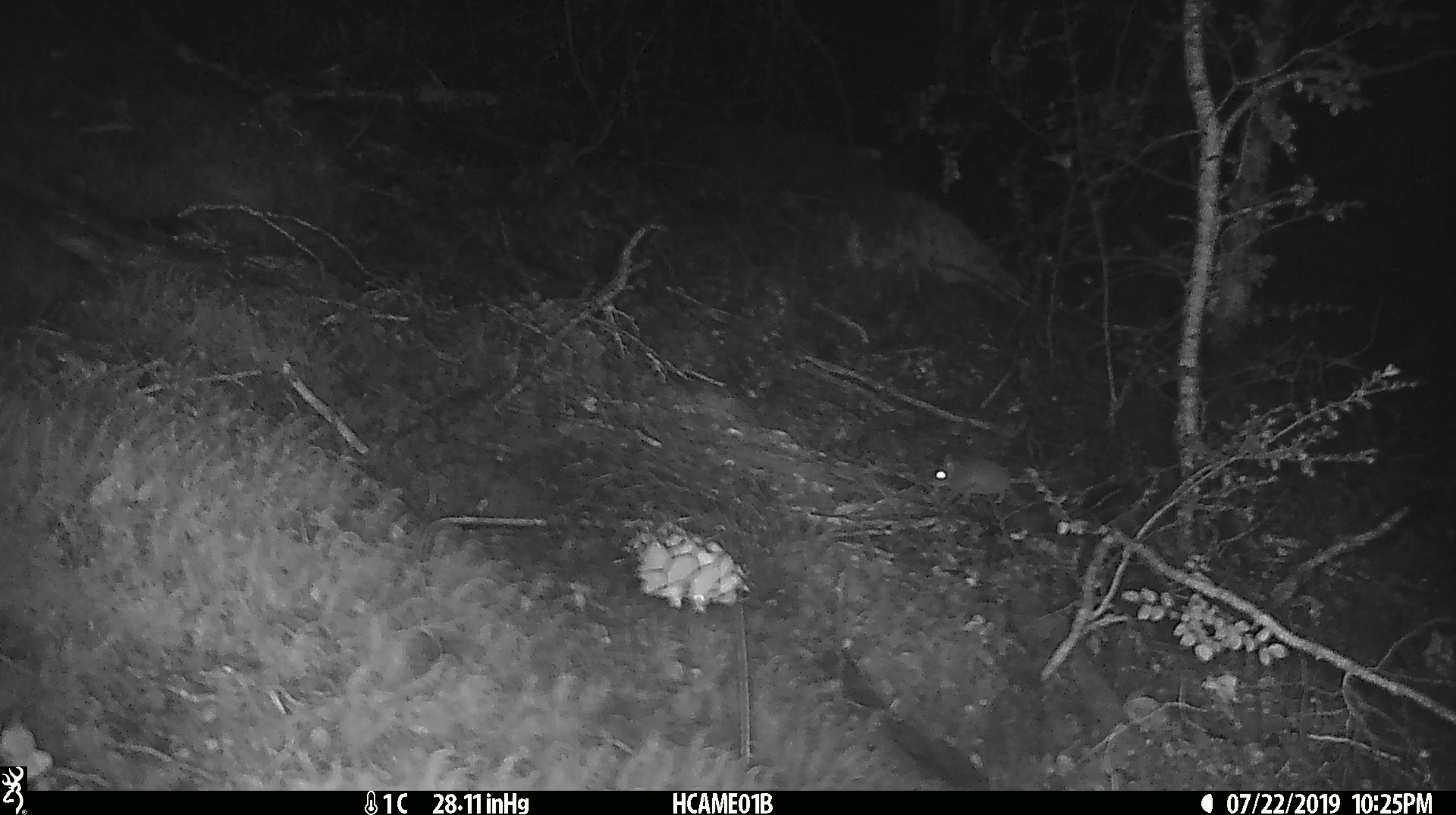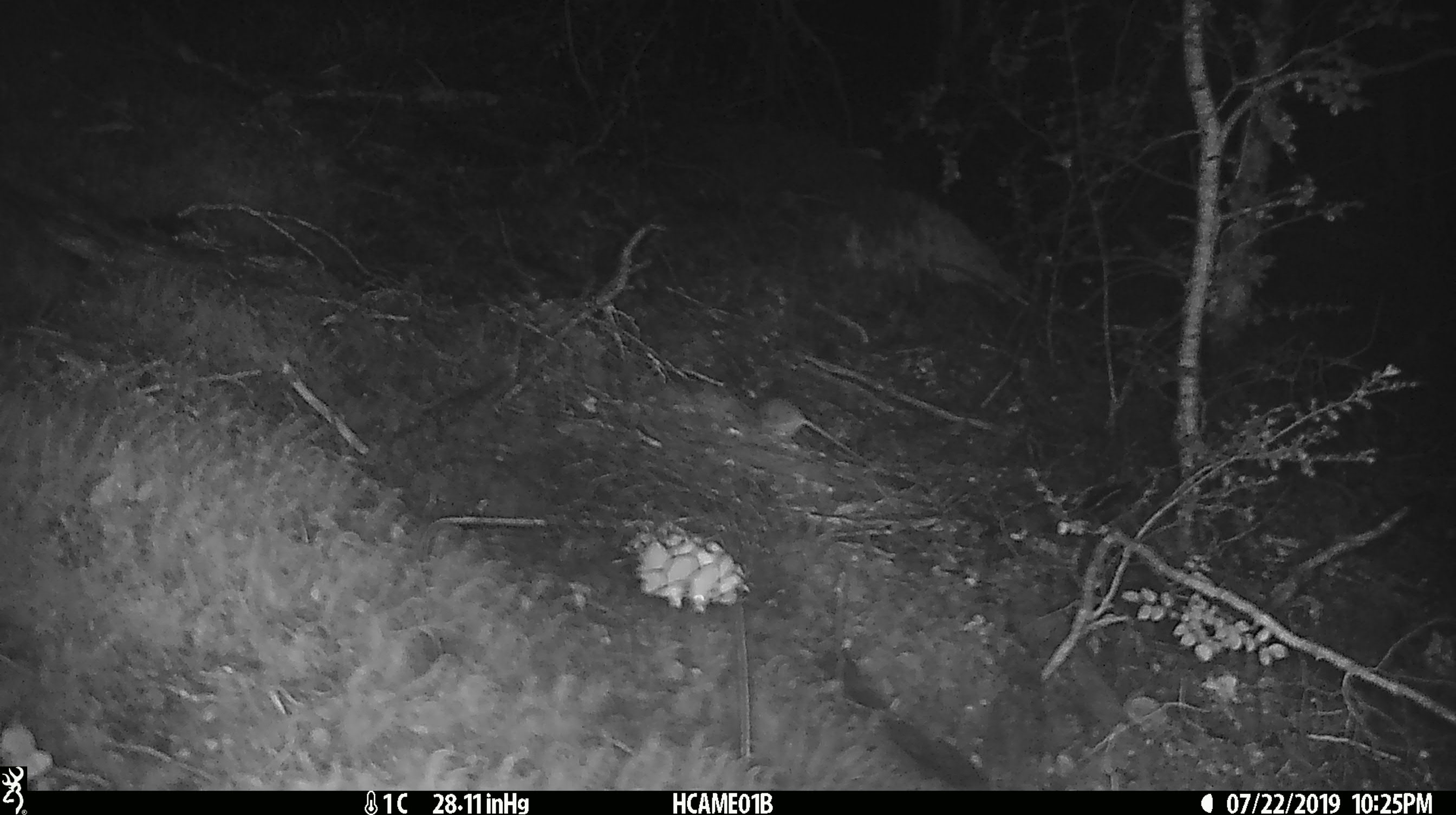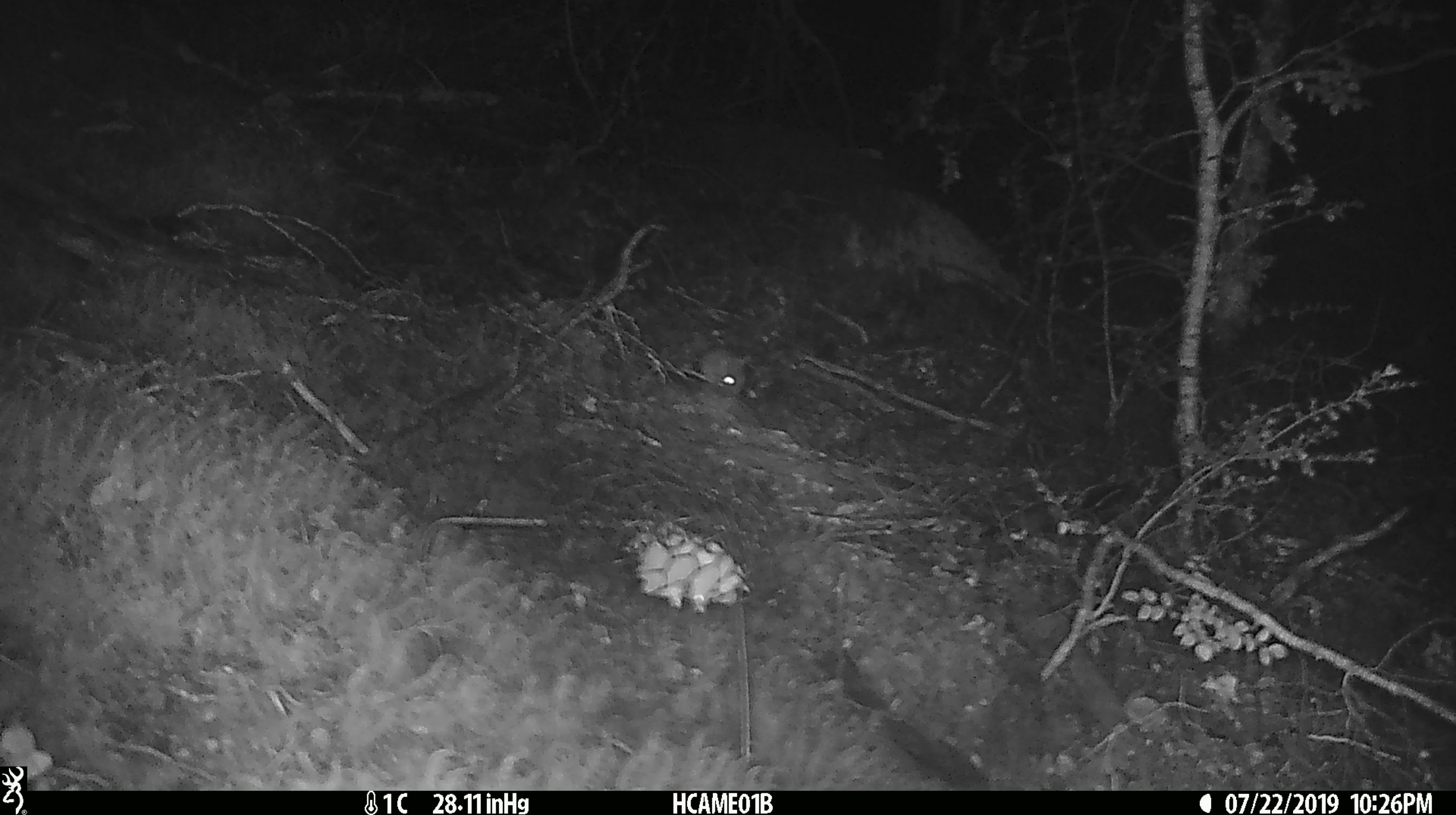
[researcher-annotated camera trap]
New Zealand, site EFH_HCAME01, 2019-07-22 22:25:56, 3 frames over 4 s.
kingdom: Animalia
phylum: Chordata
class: Mammalia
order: Rodentia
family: Muridae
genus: Mus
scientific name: Mus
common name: mouse